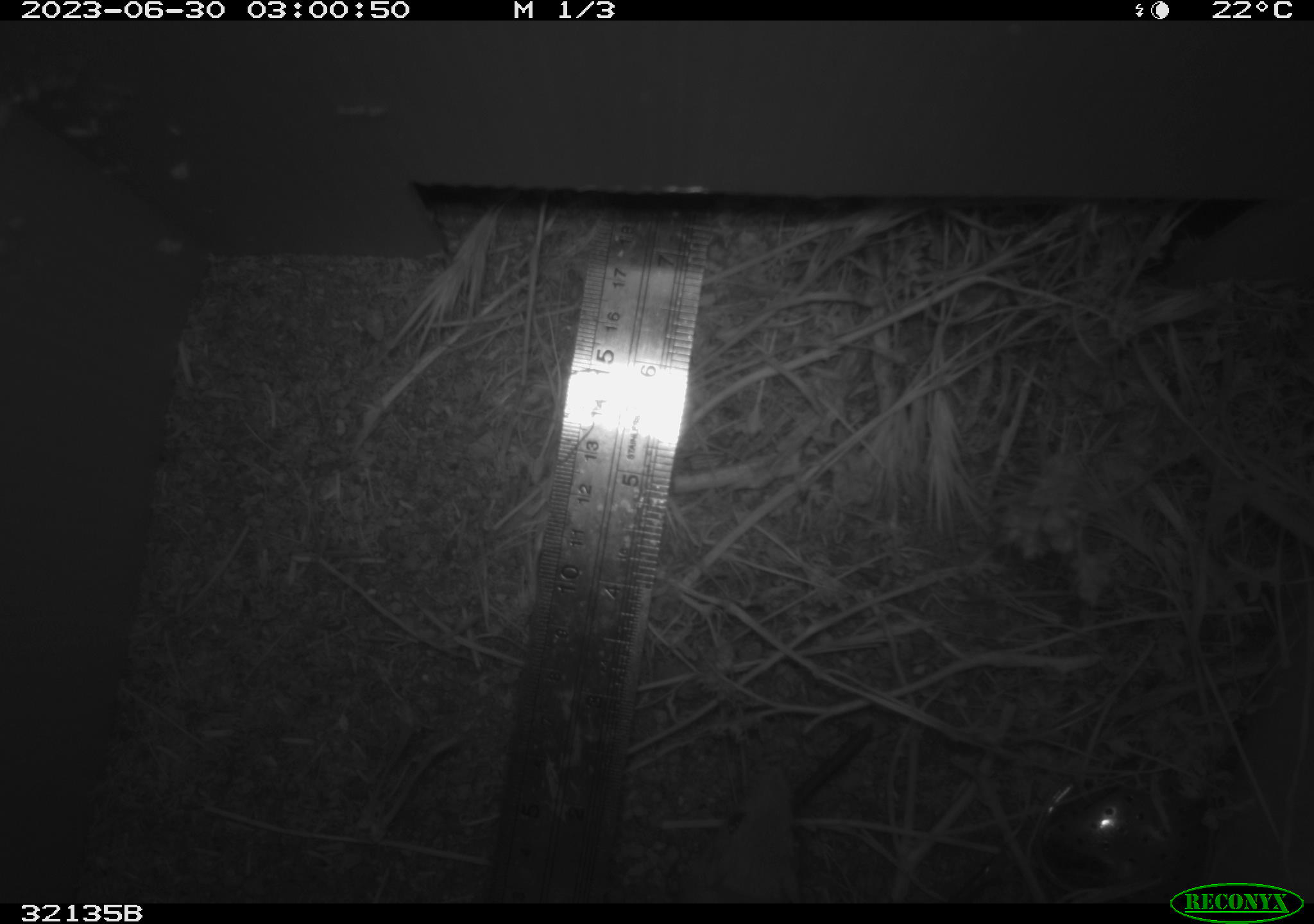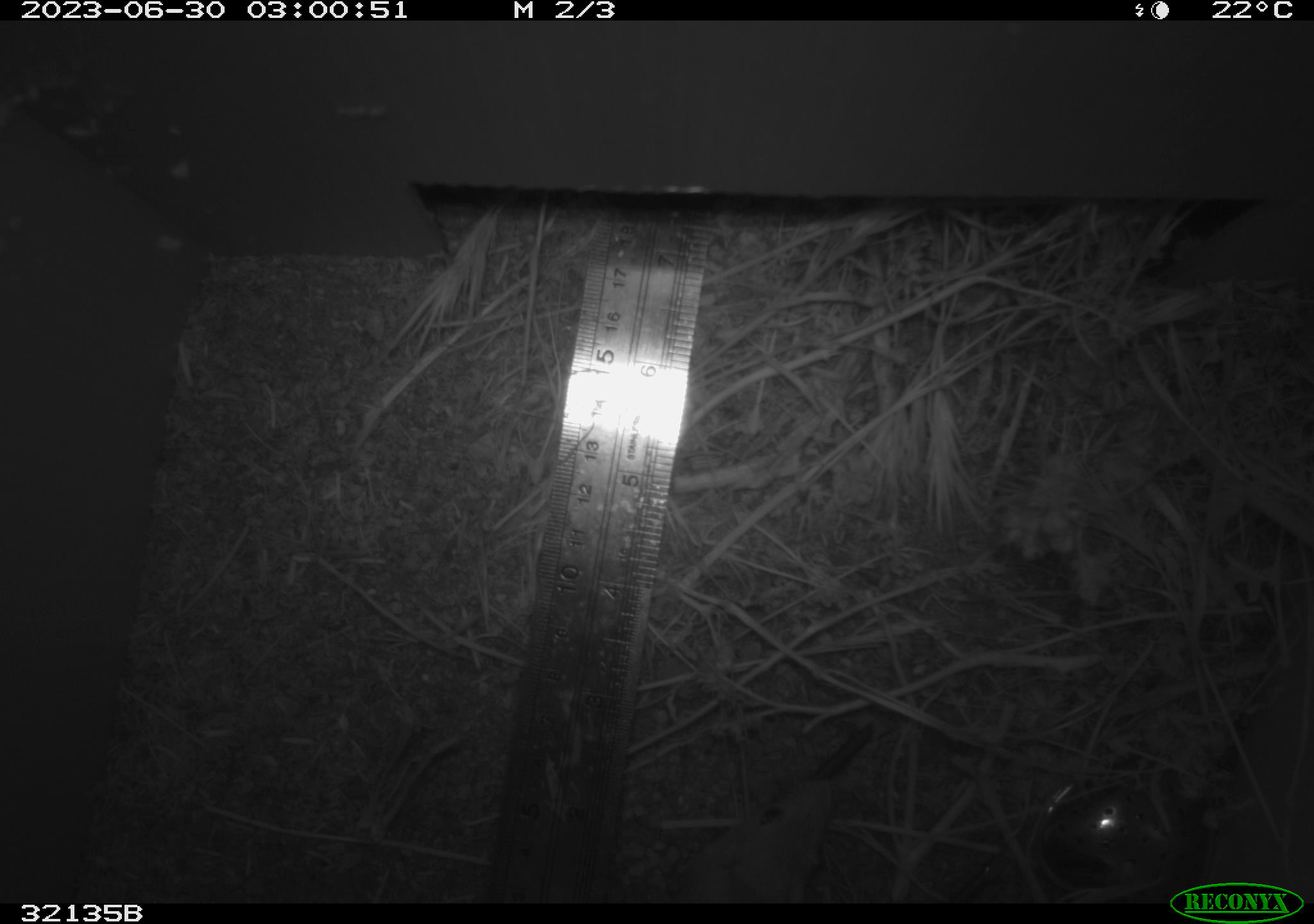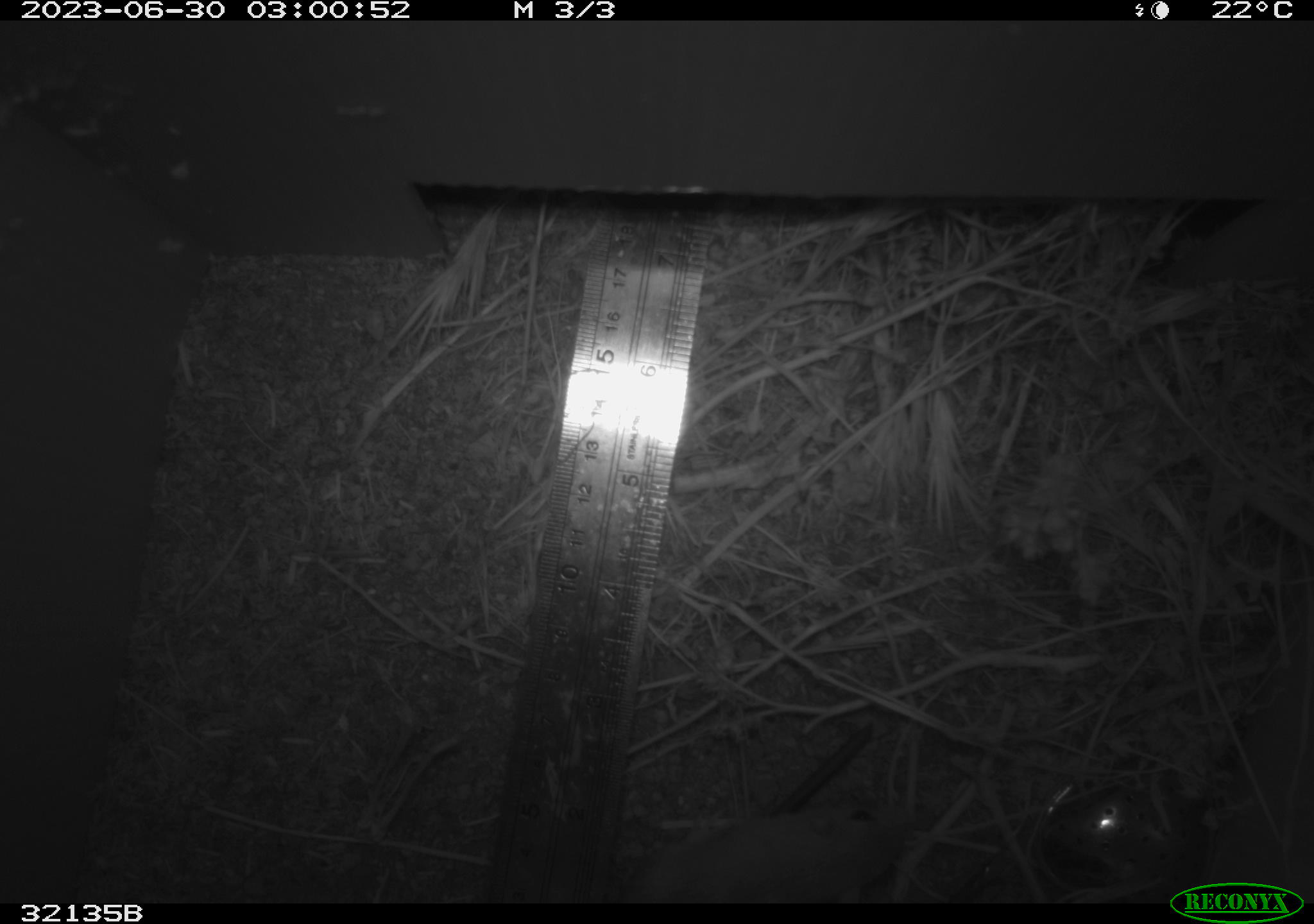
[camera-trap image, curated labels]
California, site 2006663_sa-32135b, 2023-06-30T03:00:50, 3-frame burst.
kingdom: Animalia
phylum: Chordata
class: Mammalia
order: Rodentia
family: Cricetidae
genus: Peromyscus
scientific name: Peromyscus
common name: deer mice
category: peromyscus species